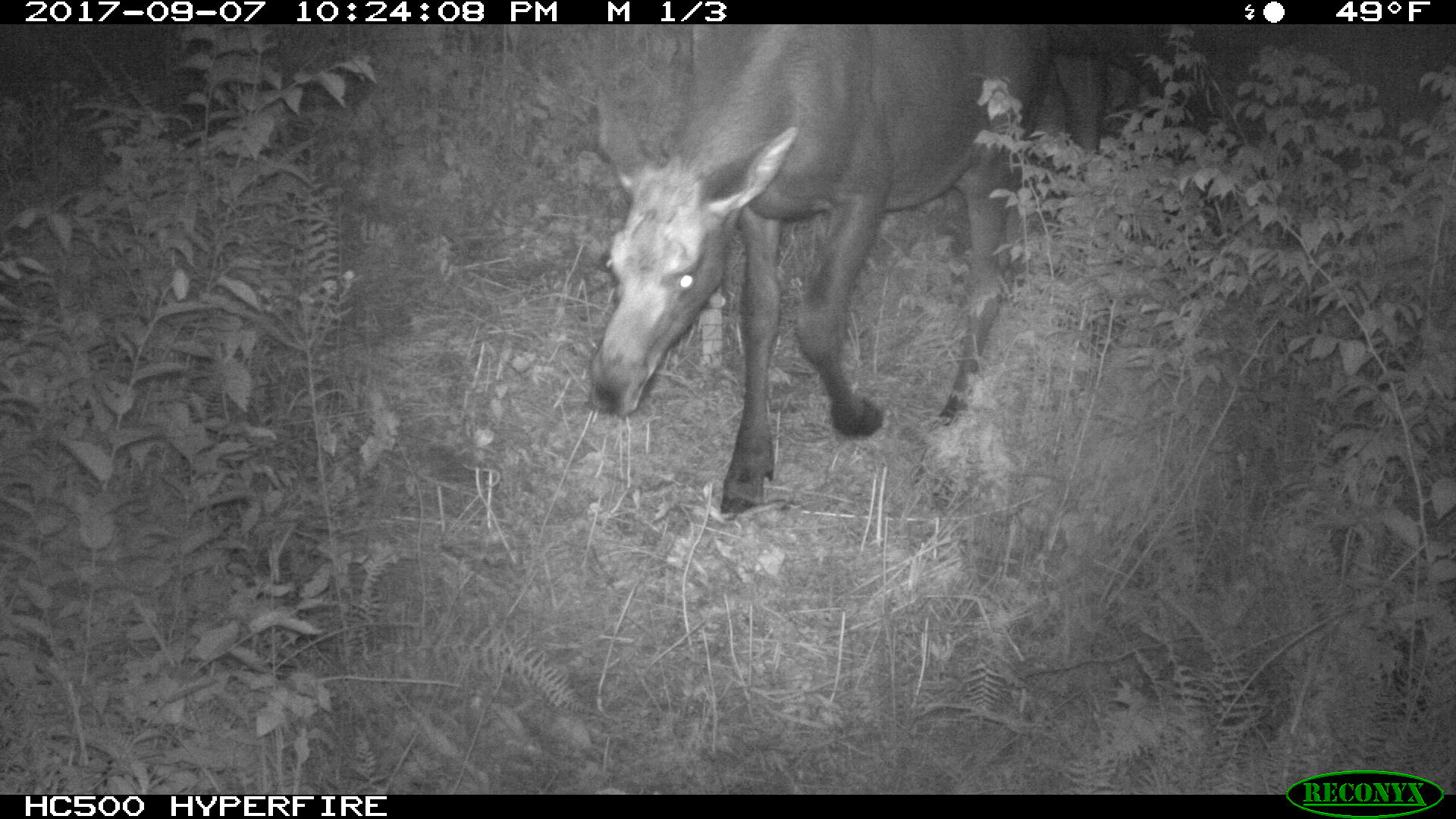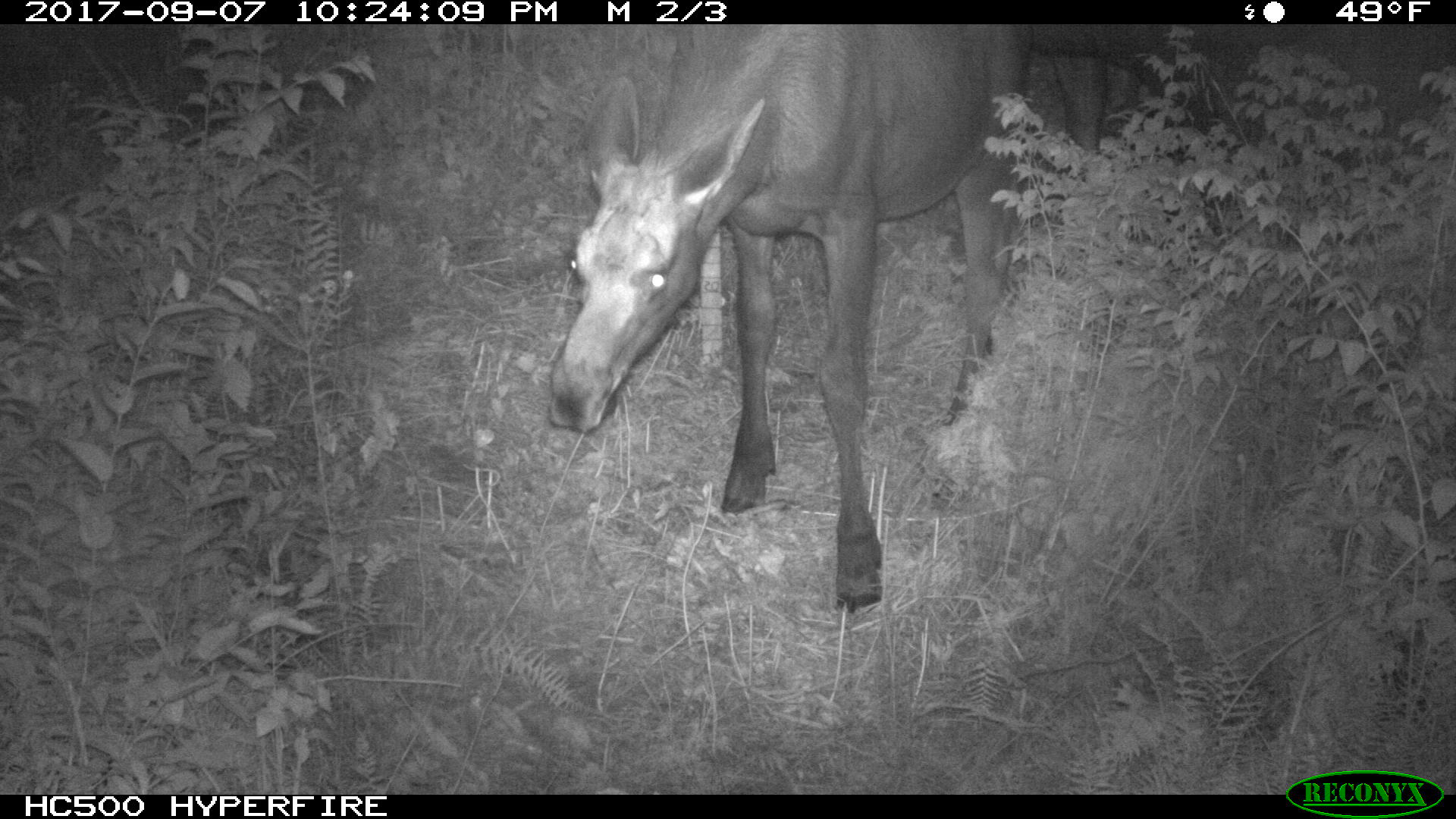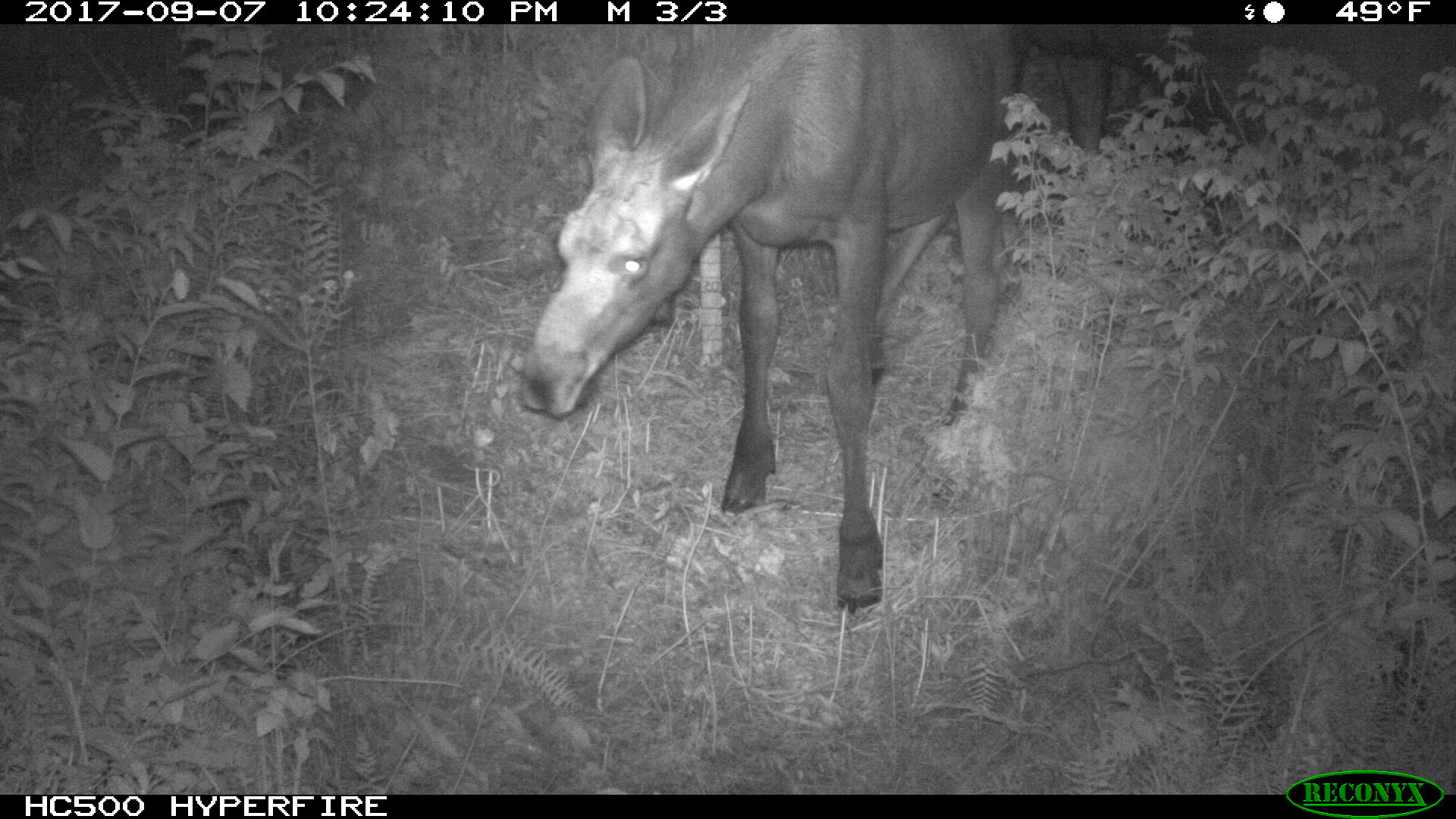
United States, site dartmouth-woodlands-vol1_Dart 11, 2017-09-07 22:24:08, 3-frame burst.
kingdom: Animalia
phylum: Chordata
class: Mammalia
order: Artiodactyla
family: Cervidae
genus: Alces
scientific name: Alces alces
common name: moose